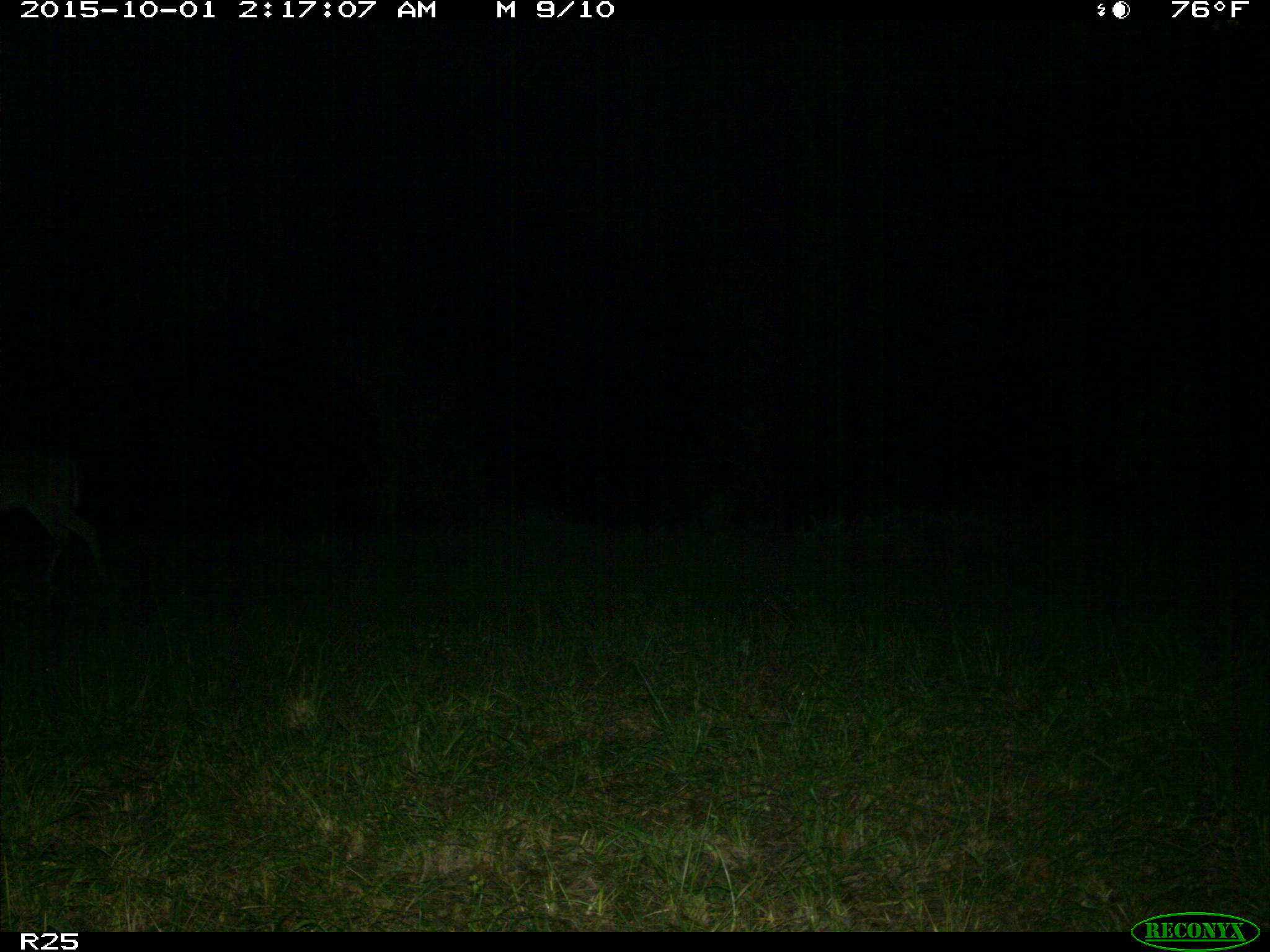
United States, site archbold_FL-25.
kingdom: Animalia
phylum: Chordata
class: Mammalia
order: Artiodactyla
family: Cervidae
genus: Odocoileus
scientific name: Odocoileus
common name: deer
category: unidentified deer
Unidentified deer (deer) (Odocoileus).